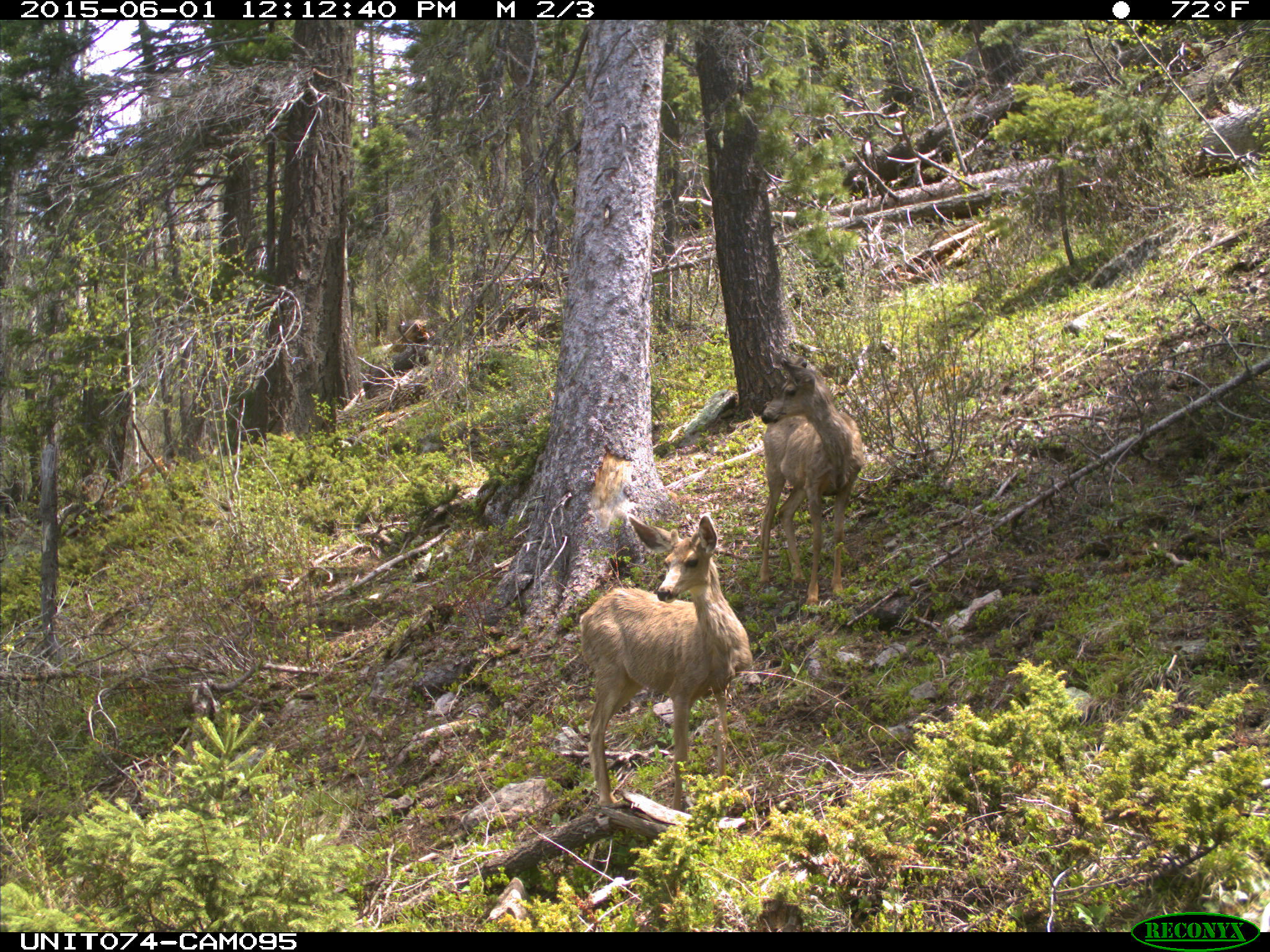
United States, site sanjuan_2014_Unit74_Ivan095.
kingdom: Animalia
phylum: Chordata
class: Mammalia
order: Artiodactyla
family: Cervidae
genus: Odocoileus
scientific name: Odocoileus hemionus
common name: mule deer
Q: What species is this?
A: Odocoileus hemionus (mule deer).